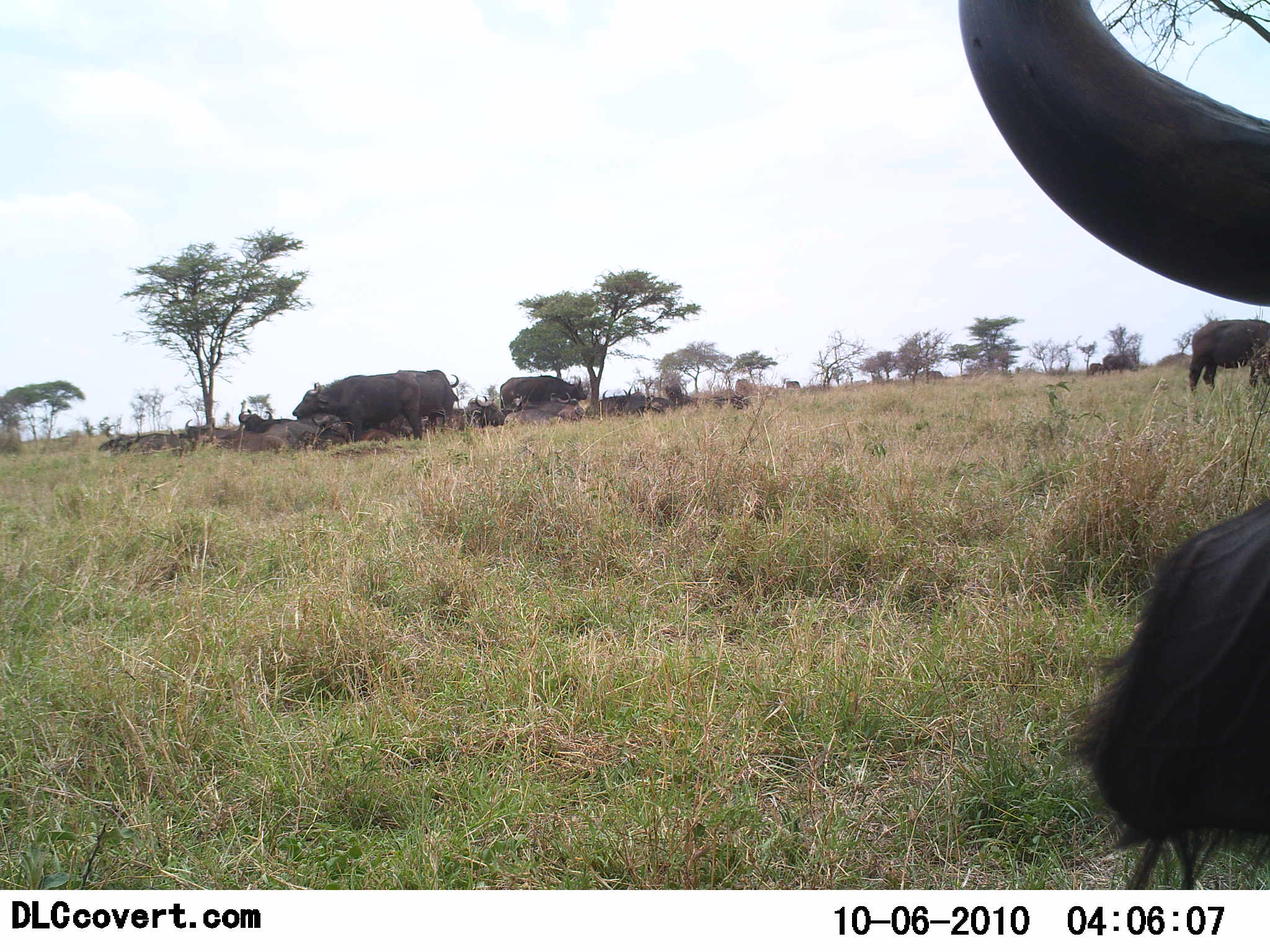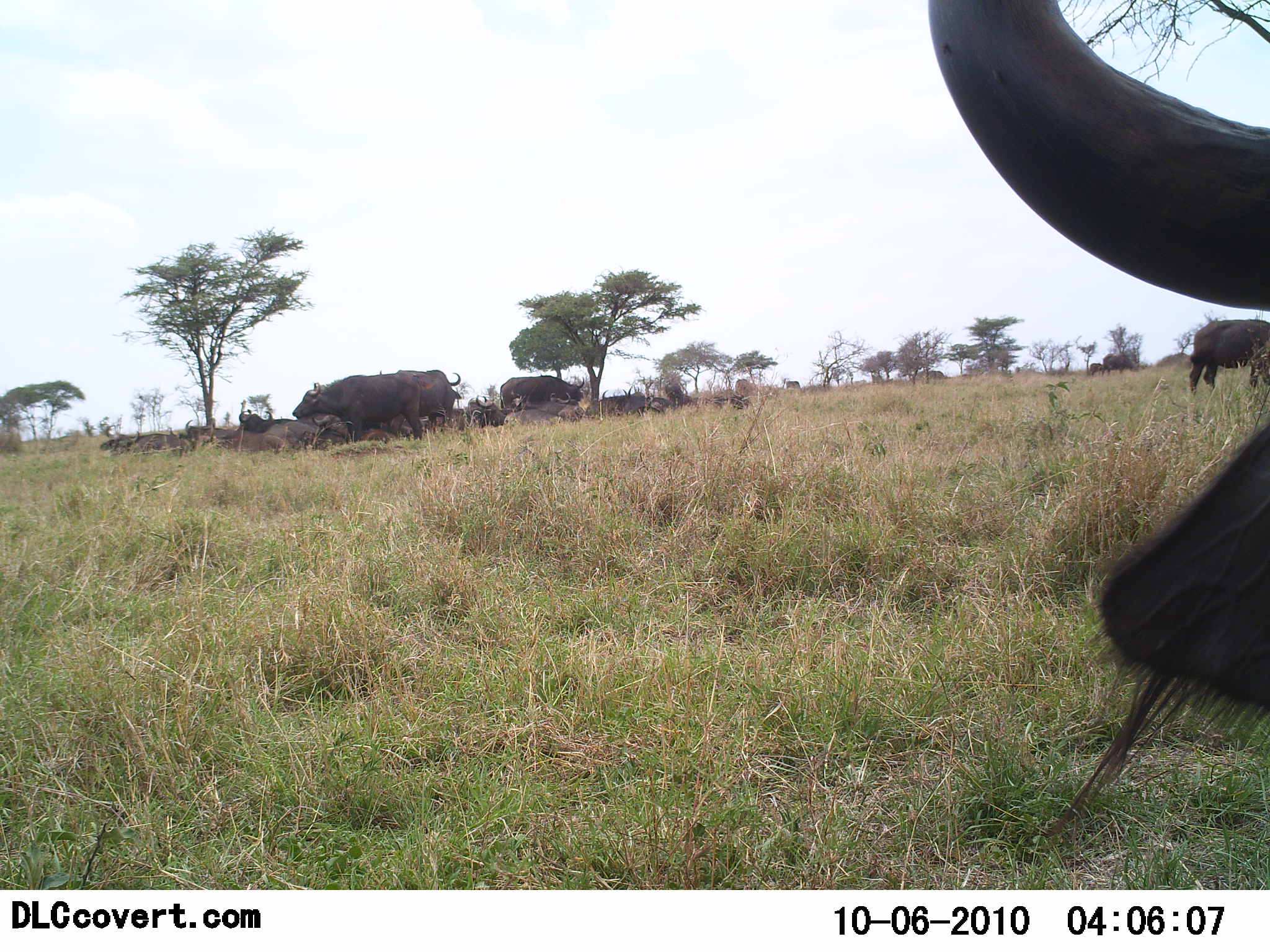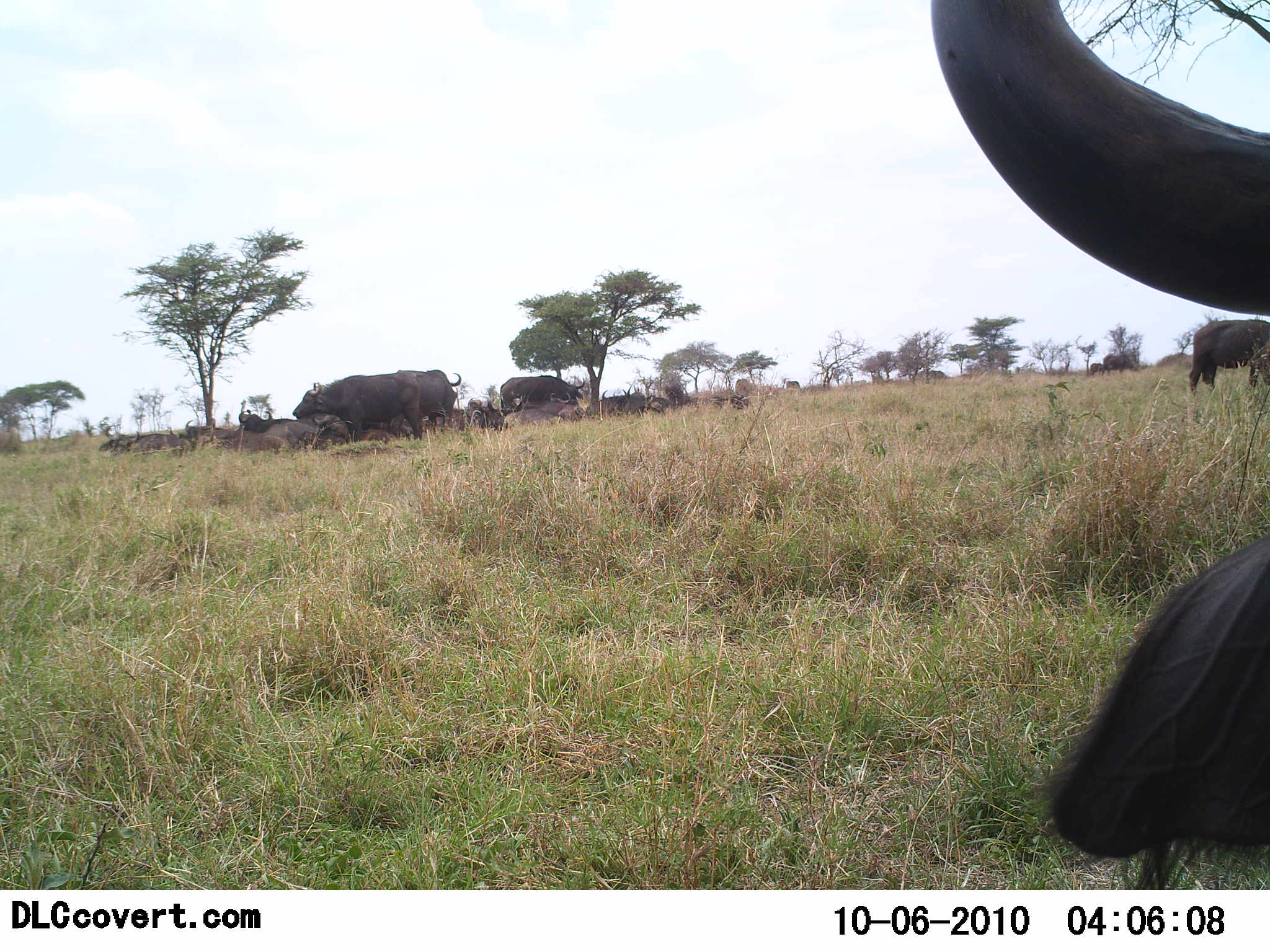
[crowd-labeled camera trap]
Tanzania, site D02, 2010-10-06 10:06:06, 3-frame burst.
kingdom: Animalia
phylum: Chordata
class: Mammalia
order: Artiodactyla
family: Bovidae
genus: Syncerus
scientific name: Syncerus caffer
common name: cape buffalo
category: buffalo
Buffalo (cape buffalo) (Syncerus caffer), count 11-50. Behavior (volunteer vote fractions): standing 77%, resting 62%, moving 23%, interacting 0%. Young present (vote fraction): 0%. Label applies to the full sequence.